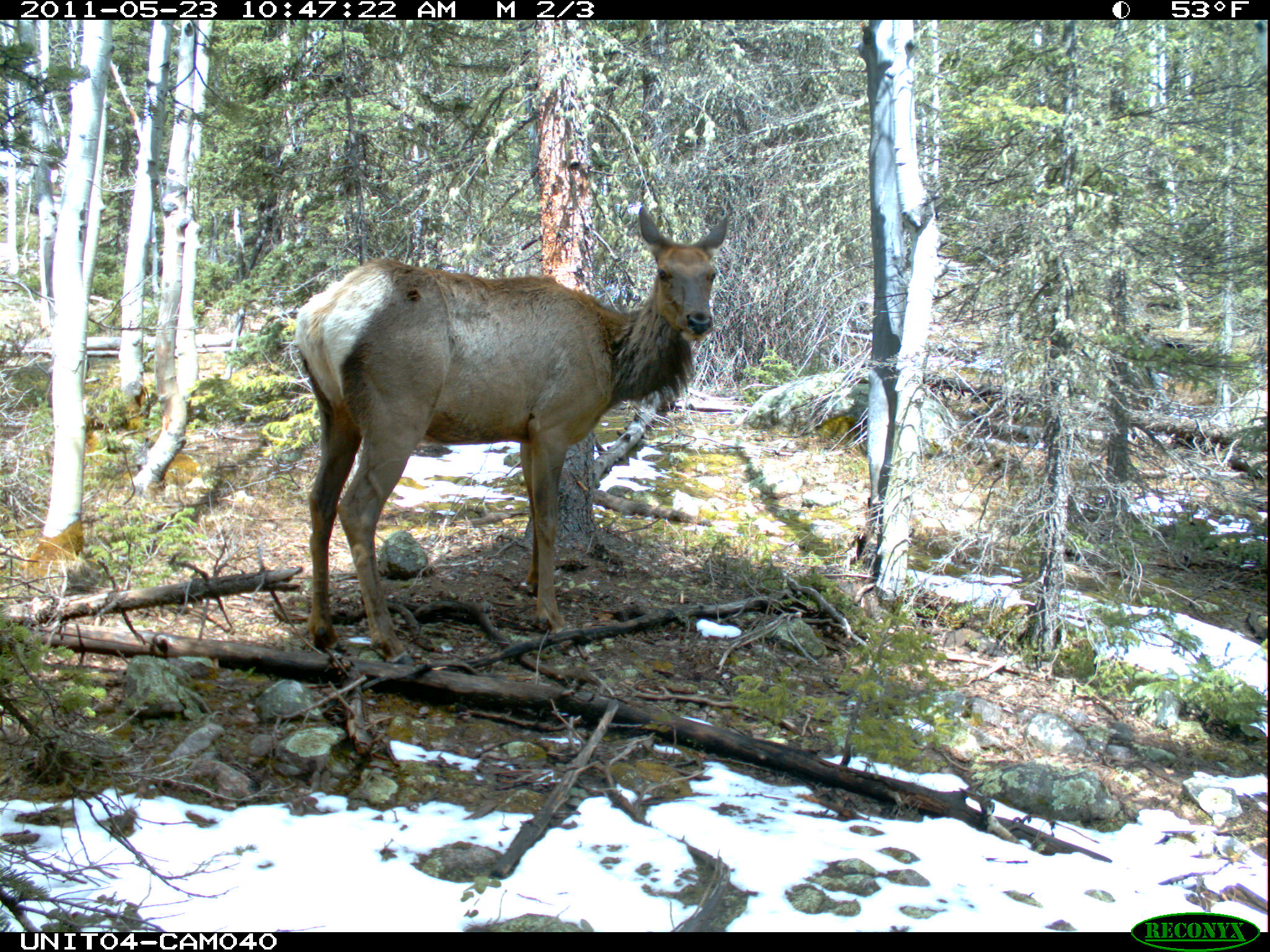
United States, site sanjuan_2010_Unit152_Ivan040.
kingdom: Animalia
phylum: Chordata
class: Mammalia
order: Artiodactyla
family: Cervidae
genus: Cervus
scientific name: Cervus elaphus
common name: red deer